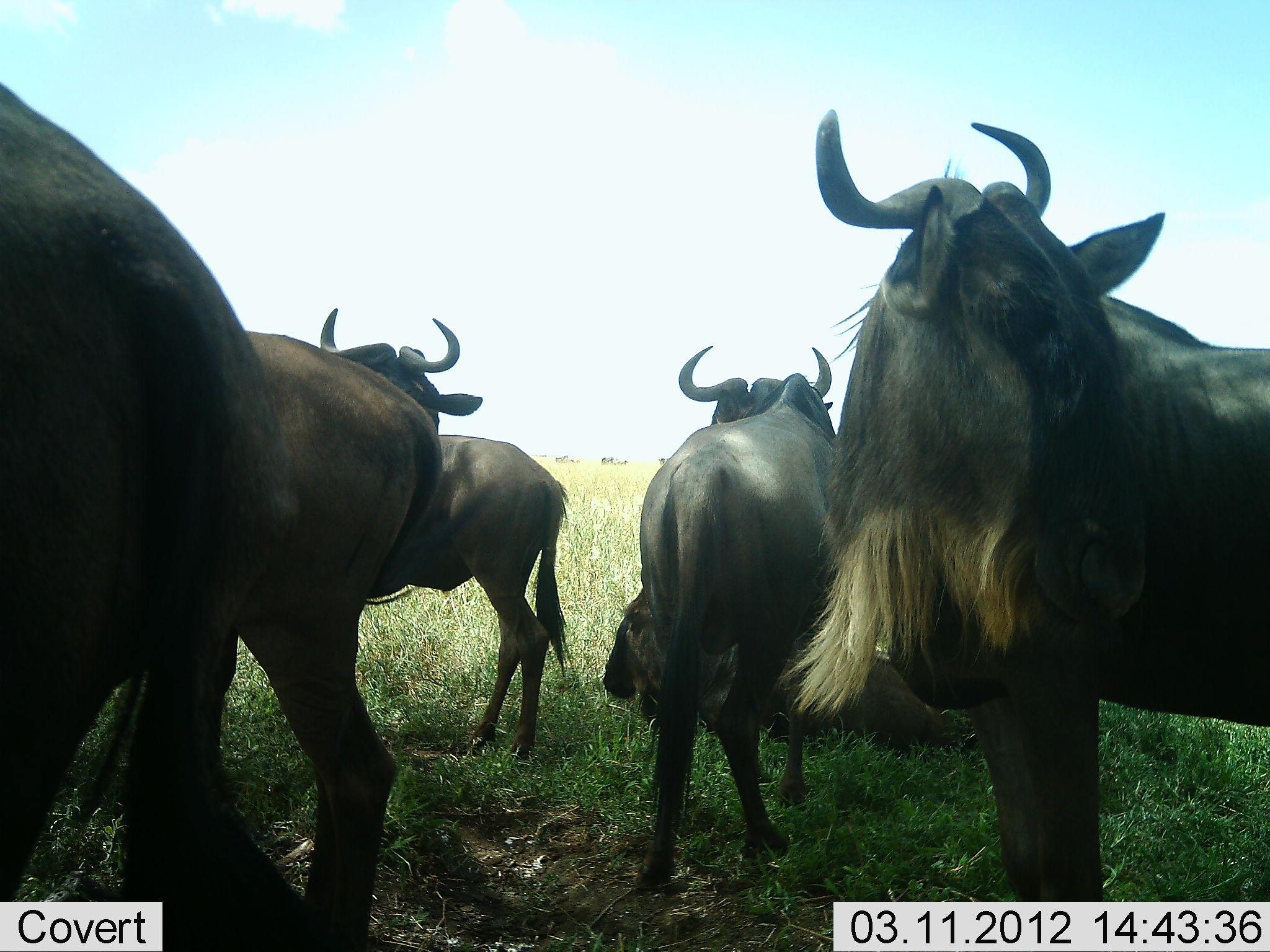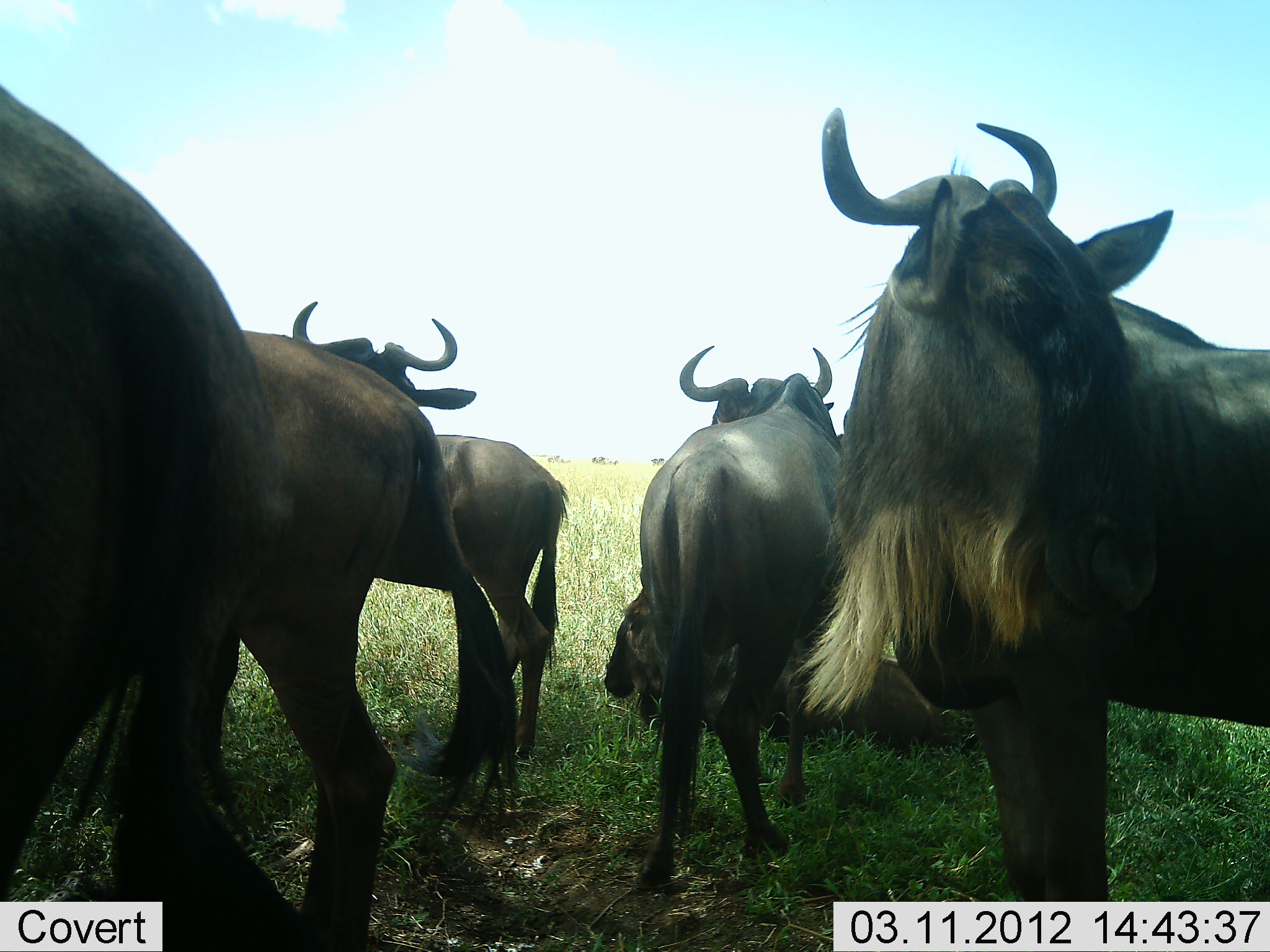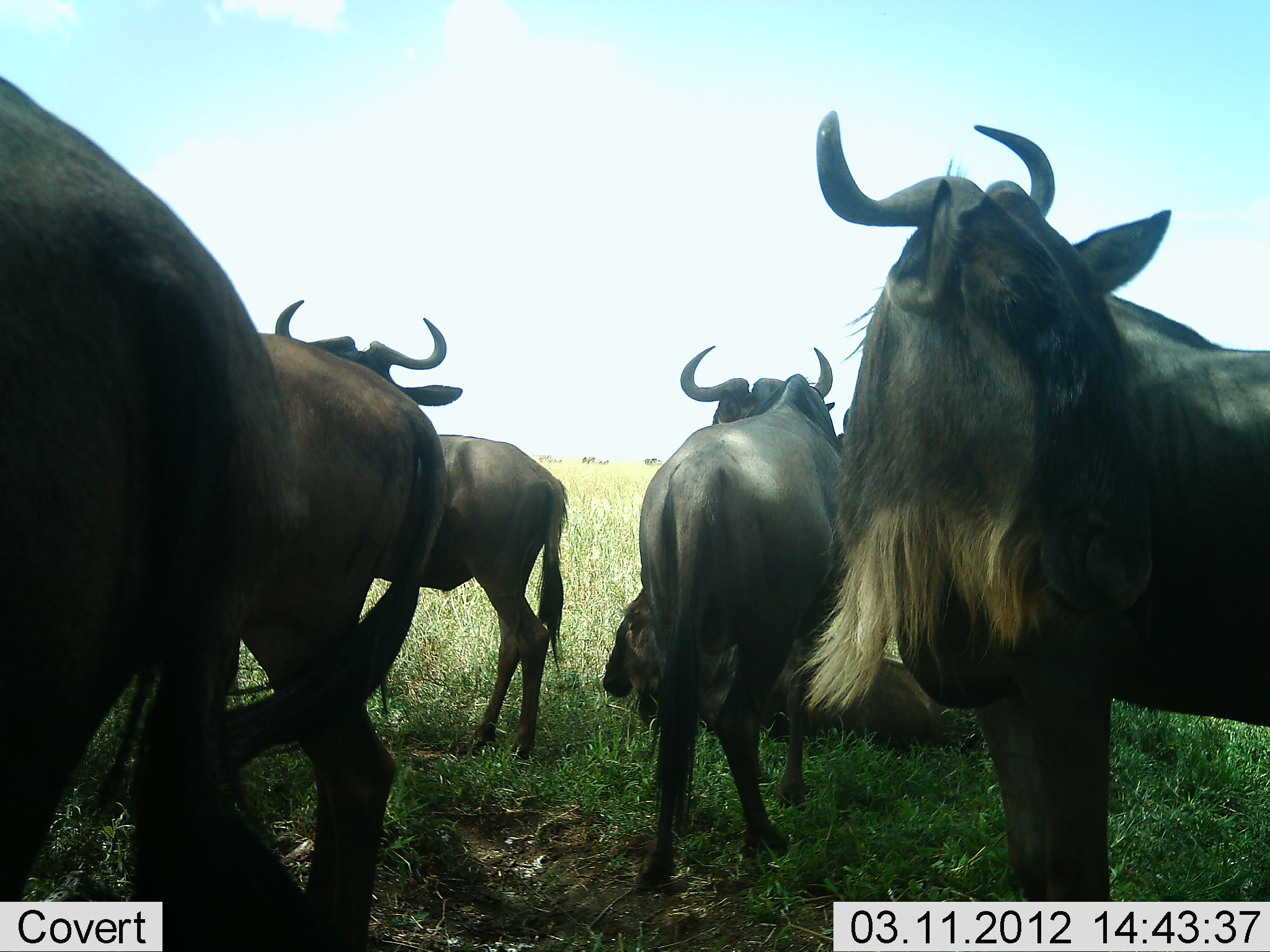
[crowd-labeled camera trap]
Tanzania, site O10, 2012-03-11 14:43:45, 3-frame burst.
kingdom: Animalia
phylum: Chordata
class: Mammalia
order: Artiodactyla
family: Bovidae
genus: Connochaetes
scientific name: Connochaetes taurinus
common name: blue wildebeest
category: wildebeest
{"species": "wildebeest (blue wildebeest) (Connochaetes taurinus)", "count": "7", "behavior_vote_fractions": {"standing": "93%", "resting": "71%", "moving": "25%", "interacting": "7%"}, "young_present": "0%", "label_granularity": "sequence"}